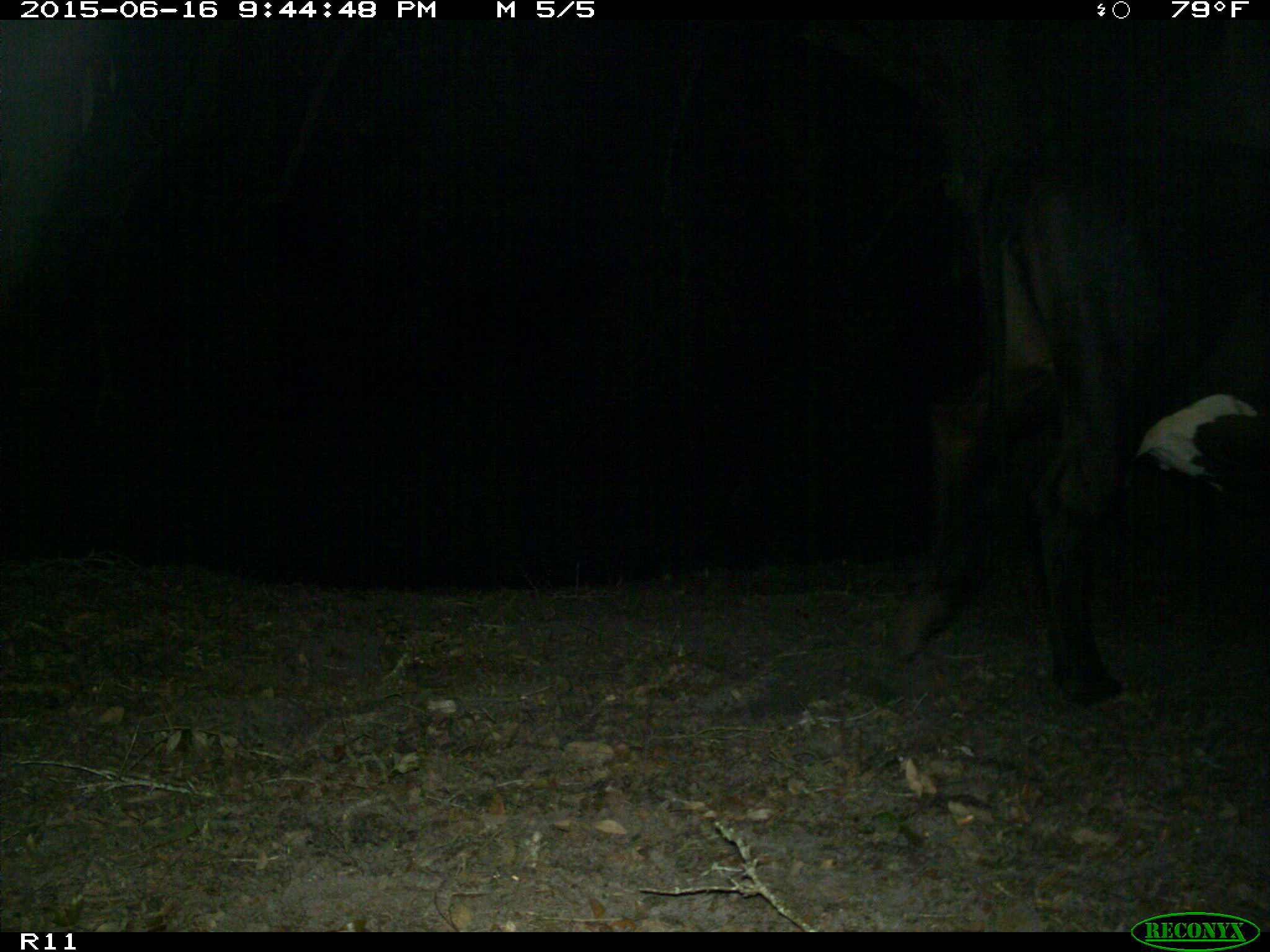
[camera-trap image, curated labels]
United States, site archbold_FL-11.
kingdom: Animalia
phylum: Chordata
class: Mammalia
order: Artiodactyla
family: Bovidae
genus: Bos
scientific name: Bos taurus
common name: domestic cow